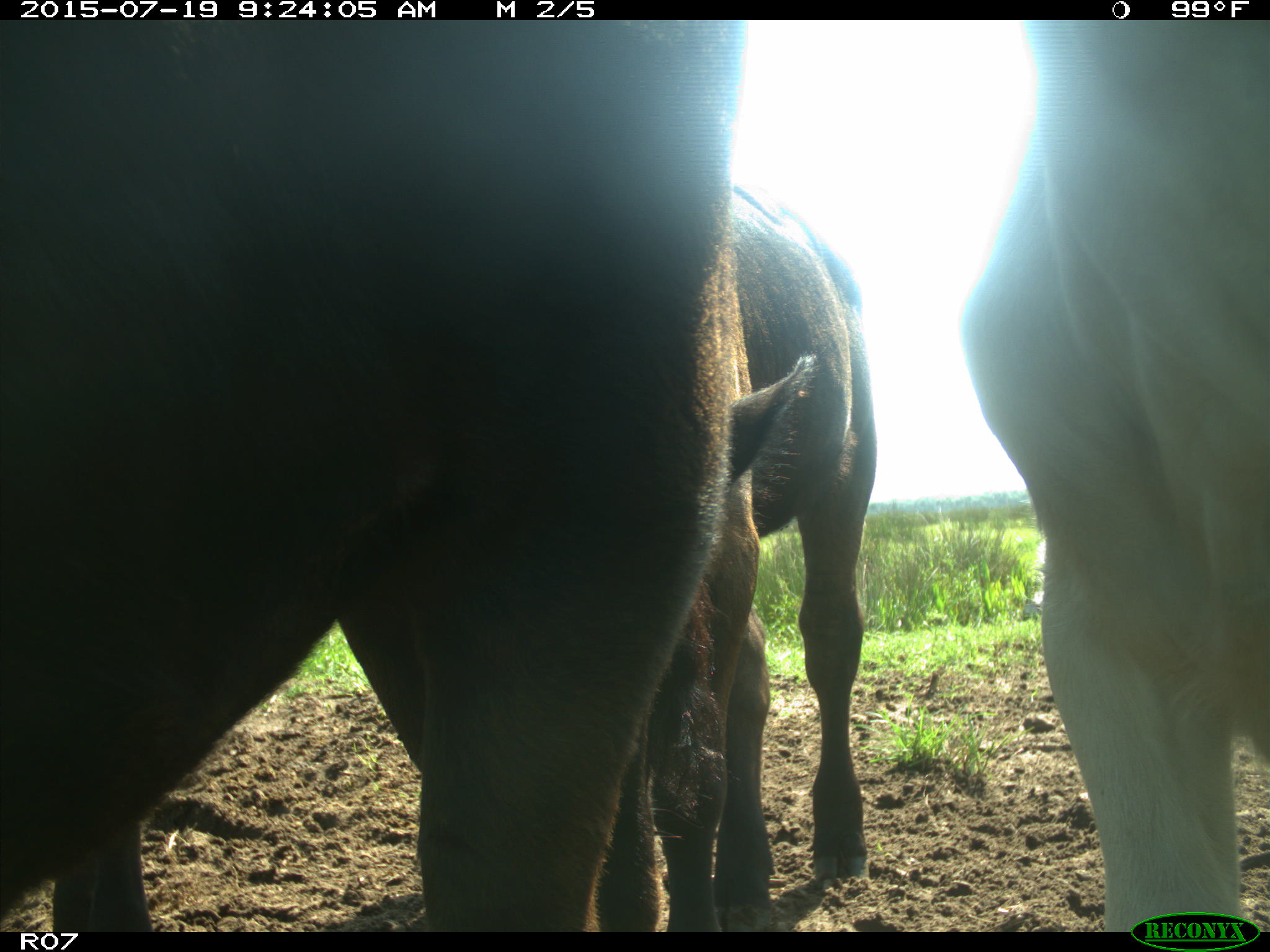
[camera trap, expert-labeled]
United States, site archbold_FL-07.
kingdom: Animalia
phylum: Chordata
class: Mammalia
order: Artiodactyla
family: Bovidae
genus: Bos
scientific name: Bos taurus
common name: domestic cow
Bos taurus (domestic cow).